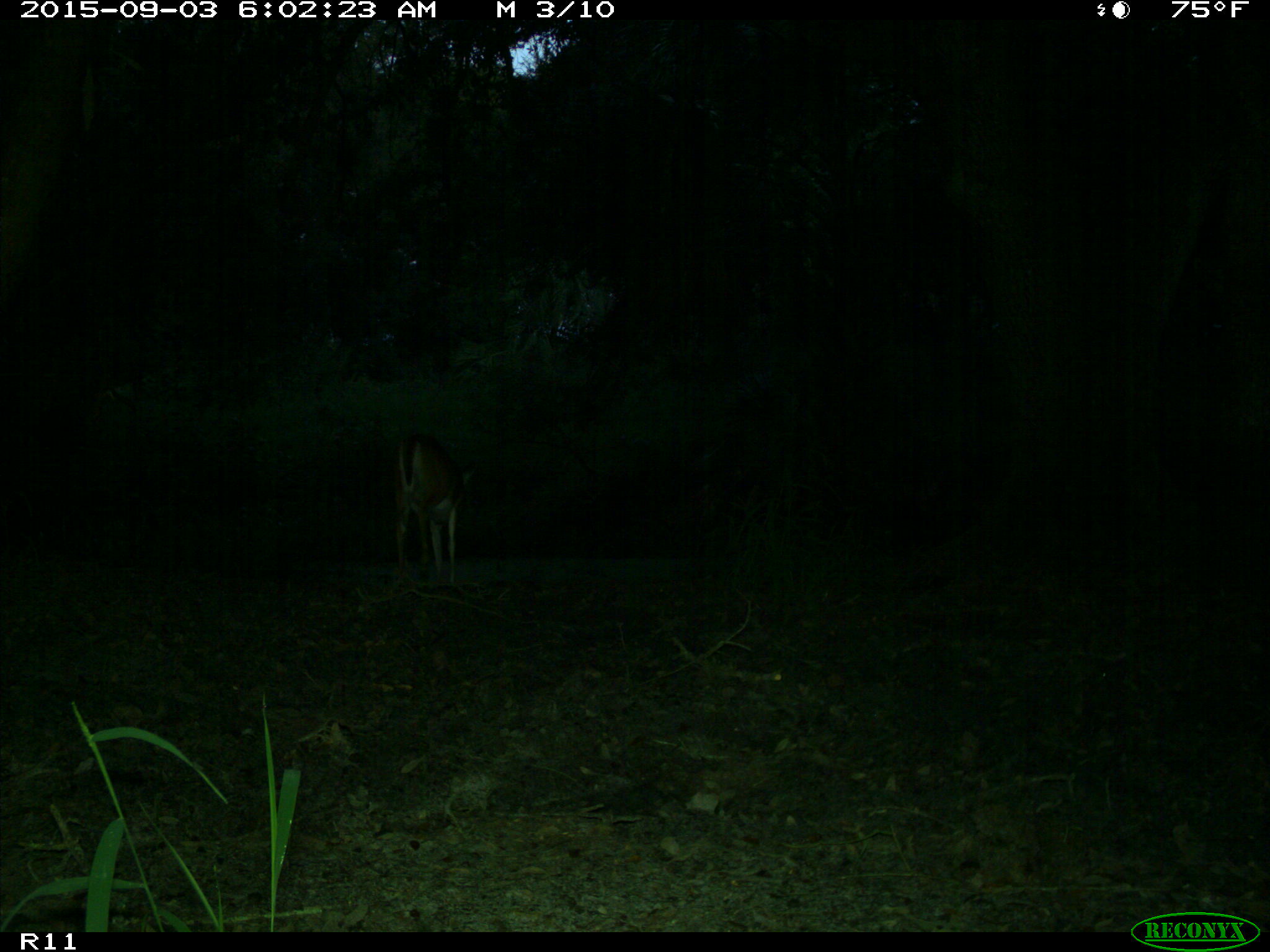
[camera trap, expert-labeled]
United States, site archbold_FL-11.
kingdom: Animalia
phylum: Chordata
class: Mammalia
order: Artiodactyla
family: Cervidae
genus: Odocoileus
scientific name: Odocoileus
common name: deer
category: unidentified deer